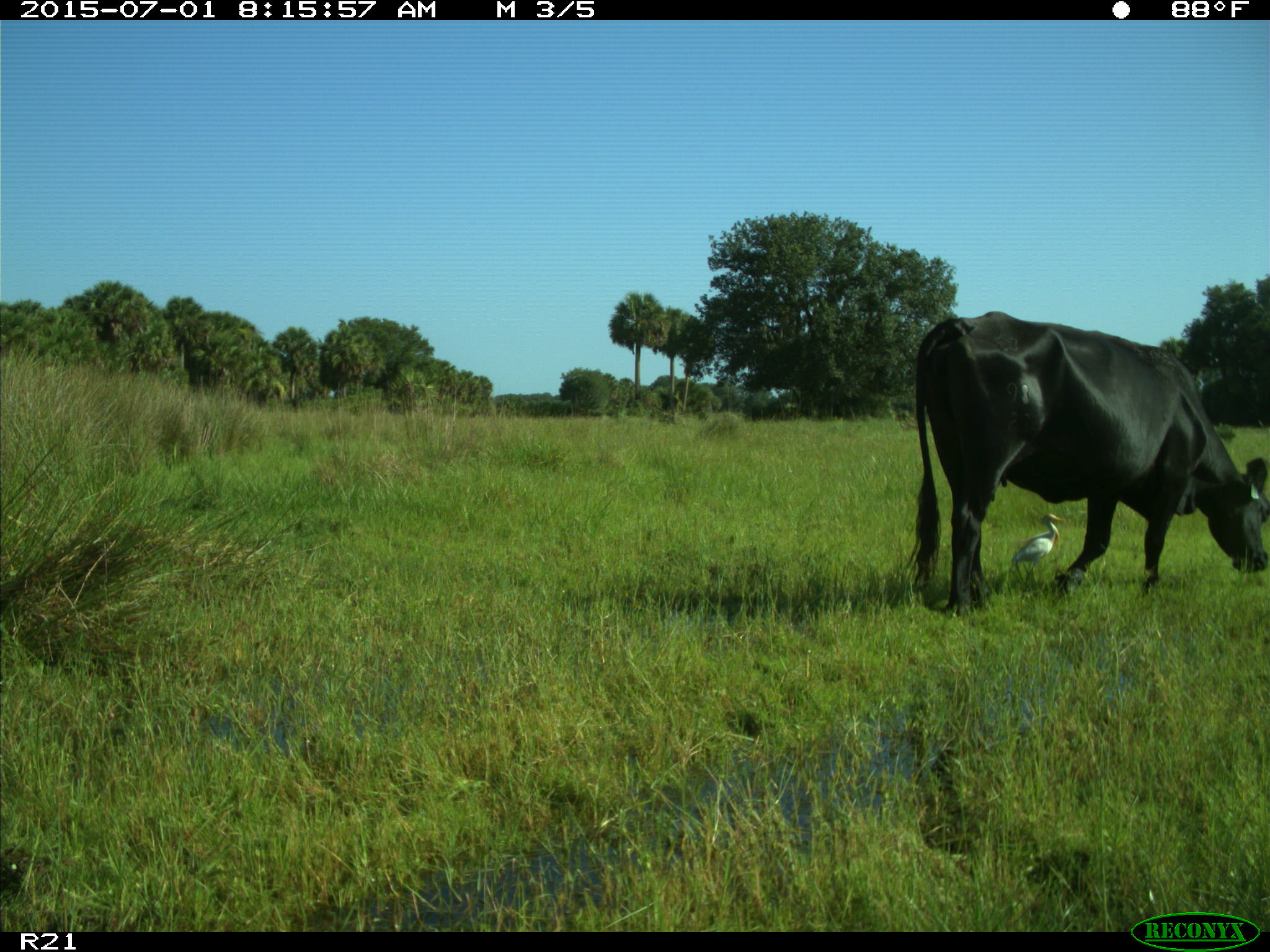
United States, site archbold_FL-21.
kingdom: Animalia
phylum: Chordata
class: Mammalia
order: Artiodactyla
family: Bovidae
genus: Bos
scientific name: Bos taurus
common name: domestic cow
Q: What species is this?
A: Bos taurus (domestic cow).